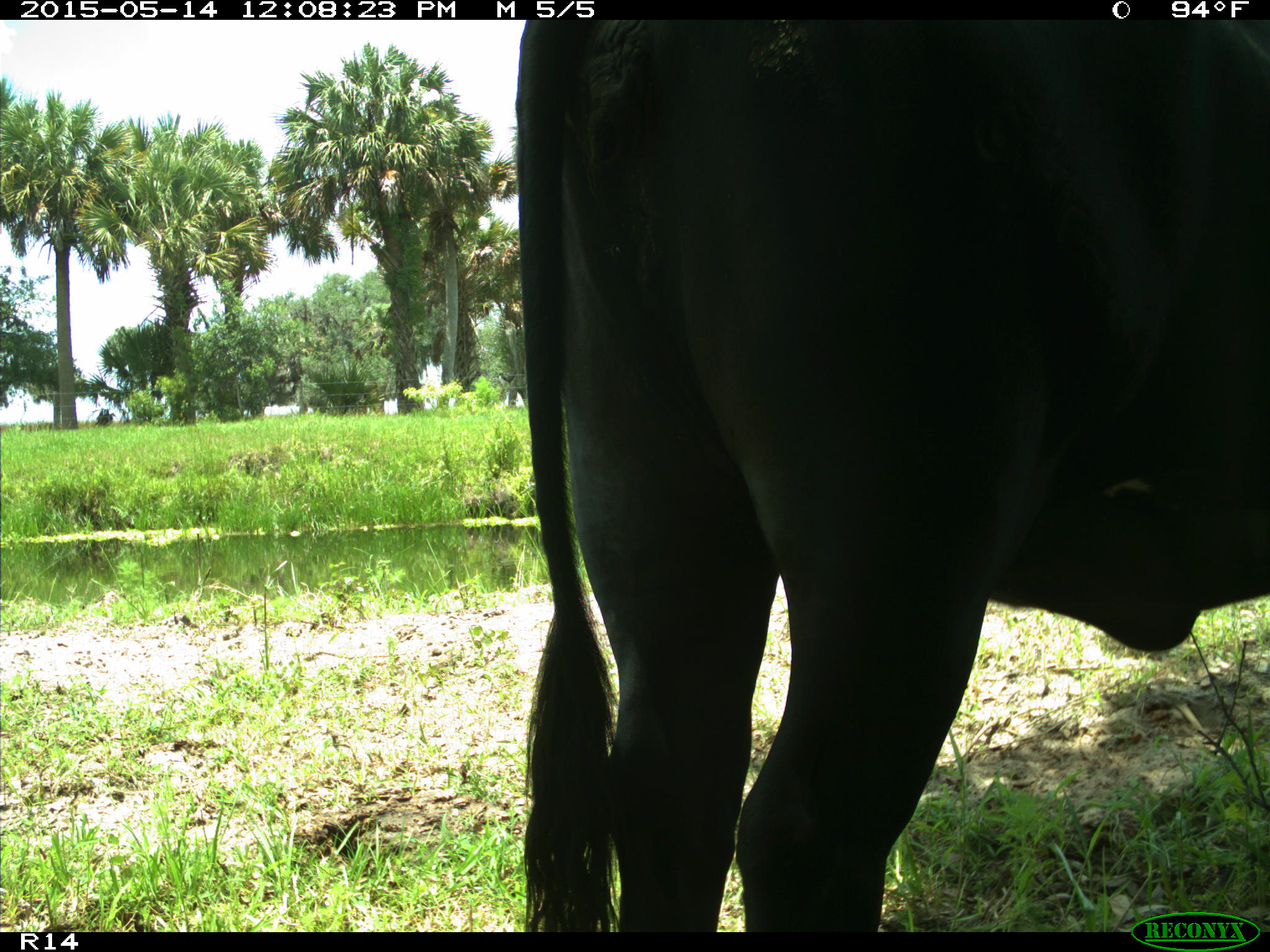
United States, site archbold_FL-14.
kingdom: Animalia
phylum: Chordata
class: Mammalia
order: Artiodactyla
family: Bovidae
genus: Bos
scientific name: Bos taurus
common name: domestic cow